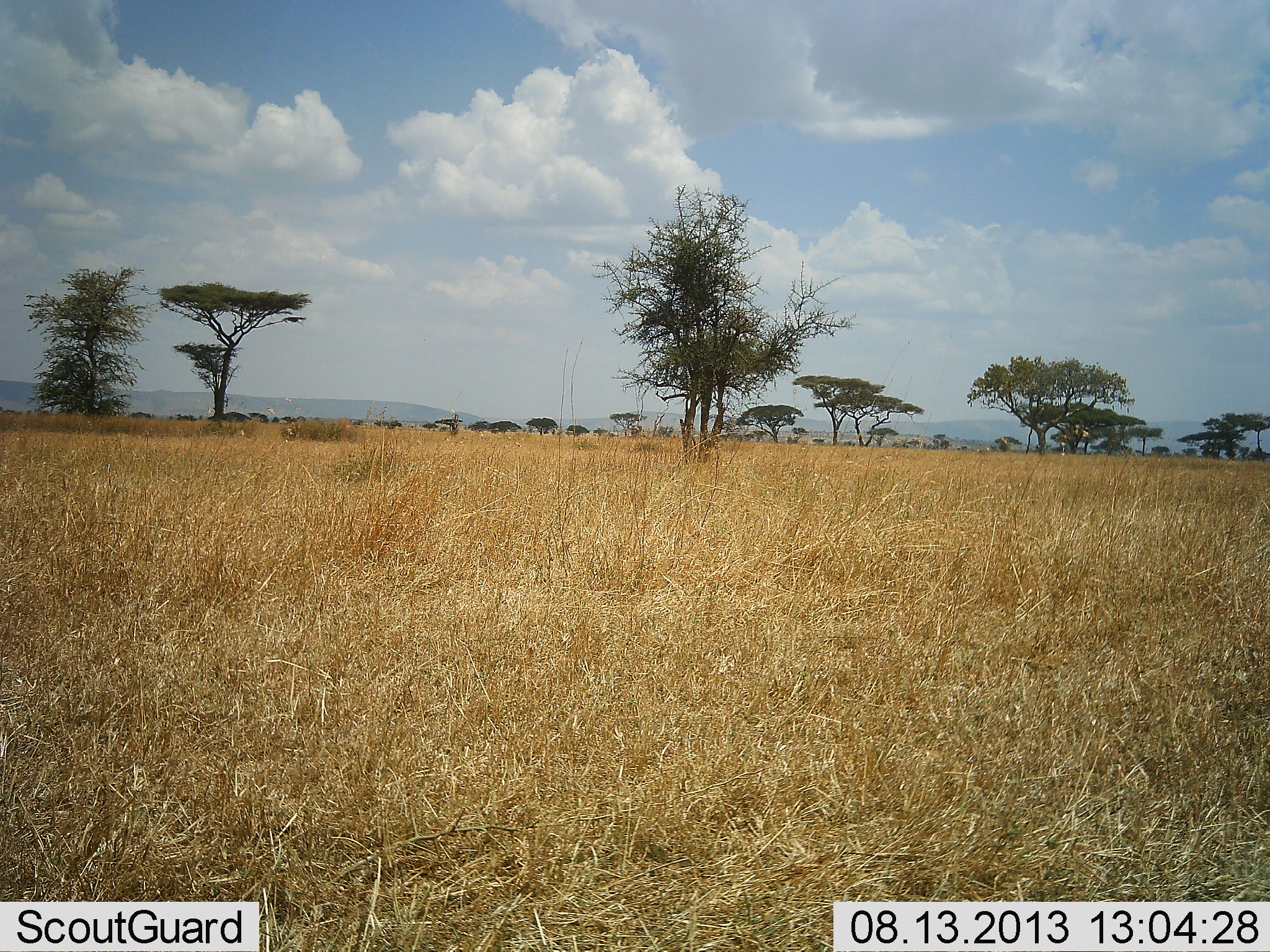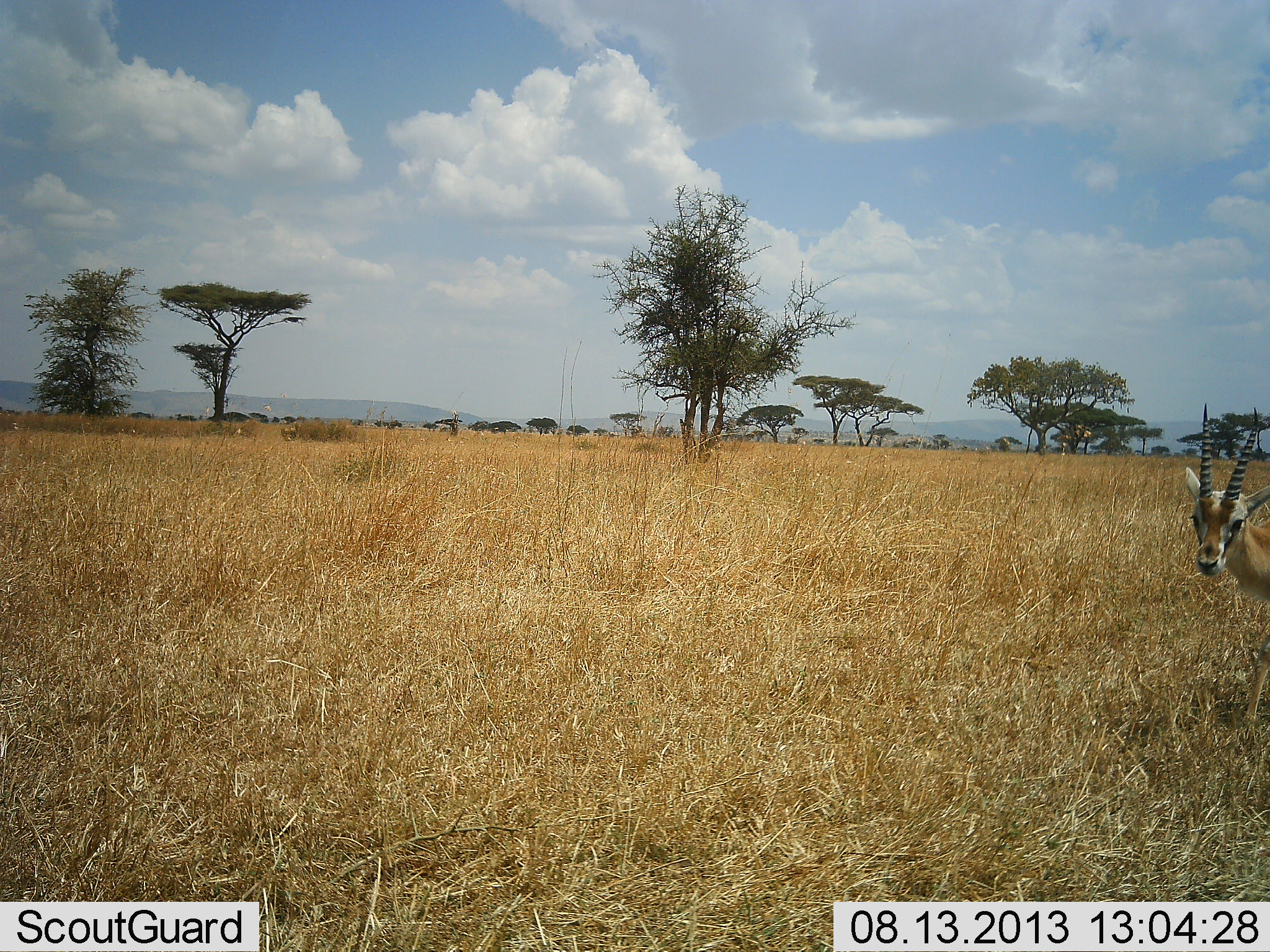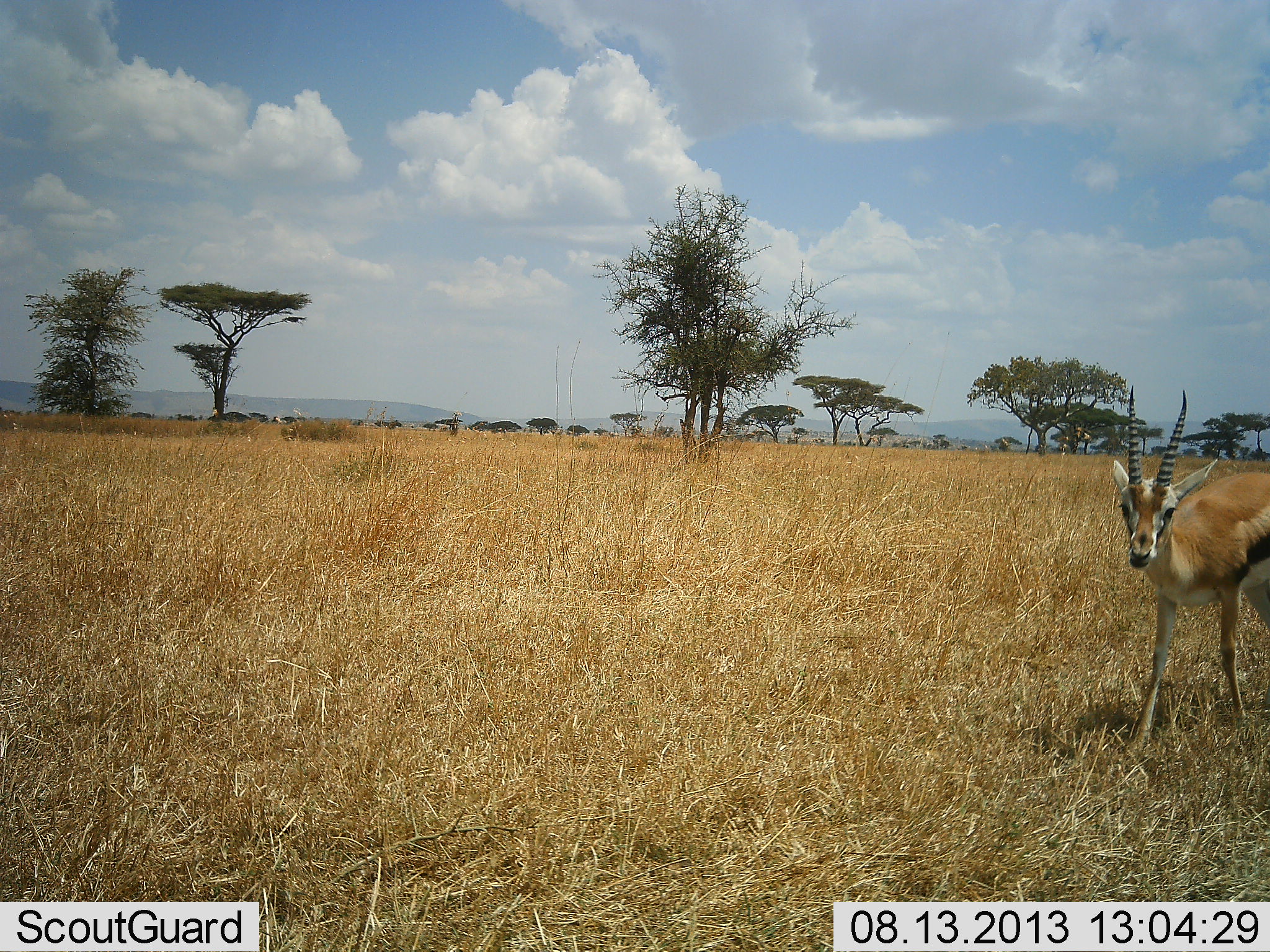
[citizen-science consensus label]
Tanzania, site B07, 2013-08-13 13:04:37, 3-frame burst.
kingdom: Animalia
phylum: Chordata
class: Mammalia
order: Artiodactyla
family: Bovidae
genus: Eudorcas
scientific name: Eudorcas thomsonii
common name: thomson's gazelle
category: gazellethomsons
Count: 1.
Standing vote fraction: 11%.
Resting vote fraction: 0%.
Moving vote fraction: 89%.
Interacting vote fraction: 0%.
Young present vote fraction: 0%.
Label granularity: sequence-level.